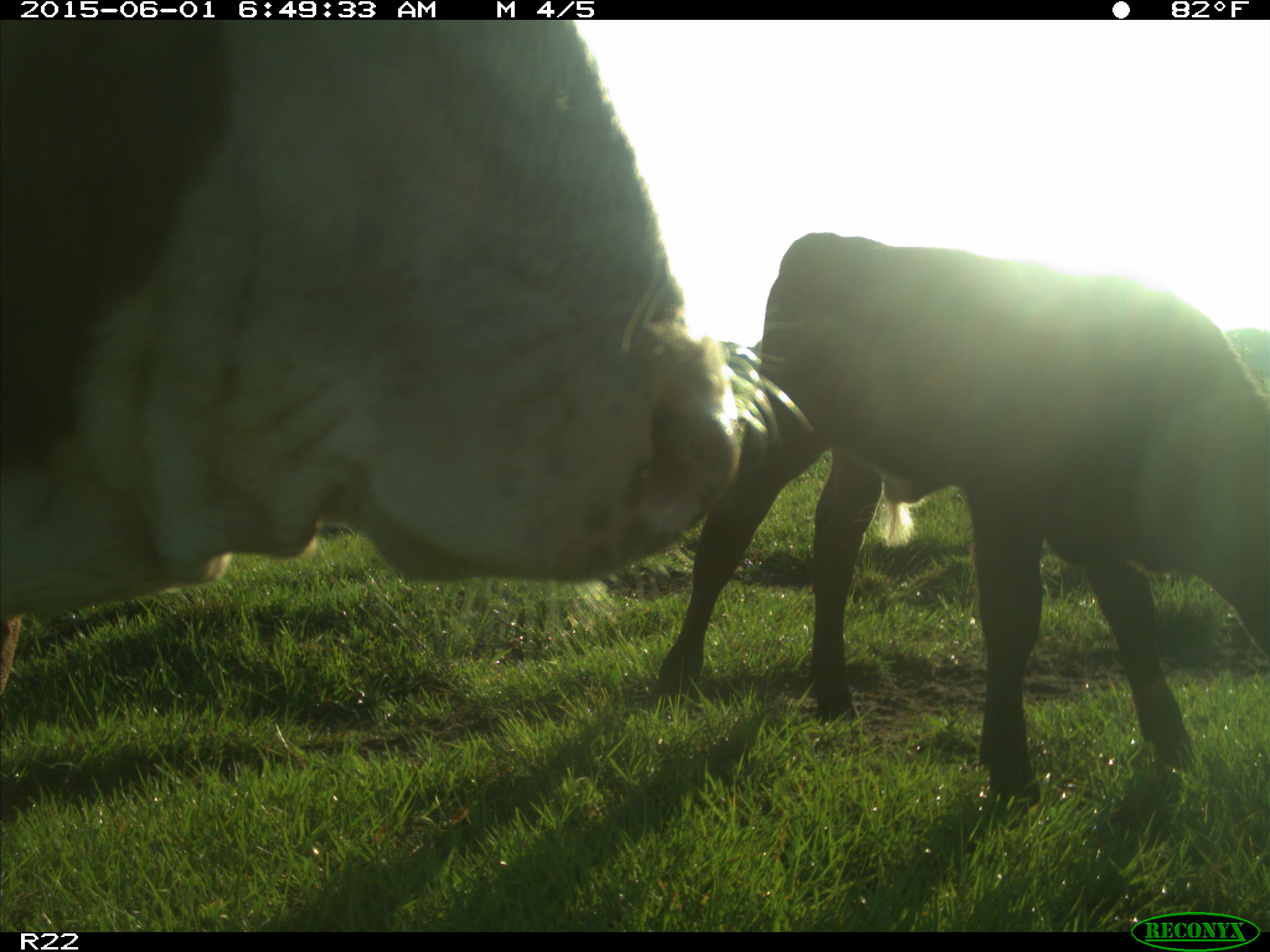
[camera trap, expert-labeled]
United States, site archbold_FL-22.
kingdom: Animalia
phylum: Chordata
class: Mammalia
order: Artiodactyla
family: Bovidae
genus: Bos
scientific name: Bos taurus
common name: domestic cow